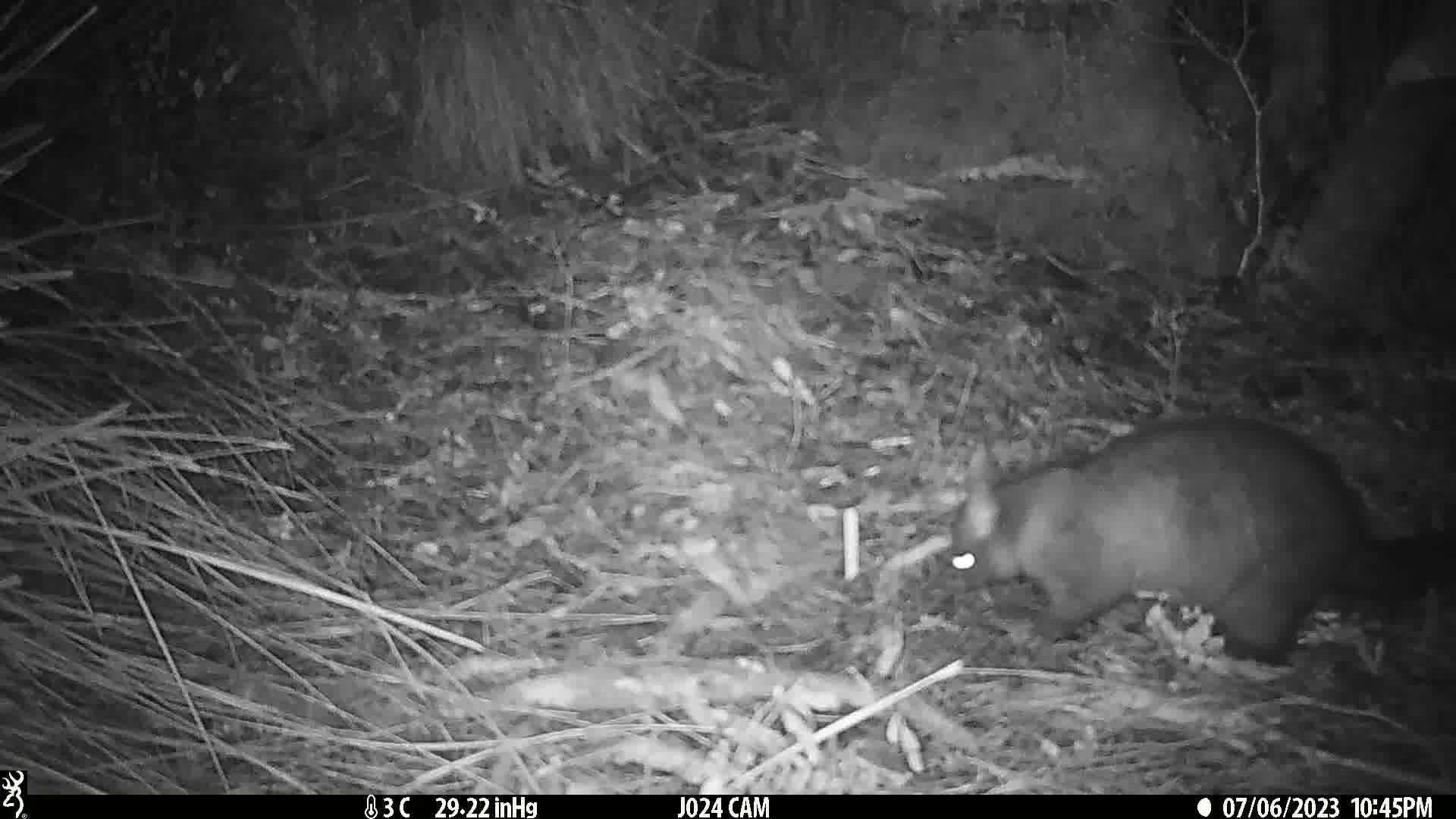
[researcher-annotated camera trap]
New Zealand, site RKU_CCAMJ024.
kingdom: Animalia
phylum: Chordata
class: Mammalia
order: Diprotodontia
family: Phalangeridae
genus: Trichosurus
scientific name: Trichosurus vulpecula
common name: common brushtail possum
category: possum